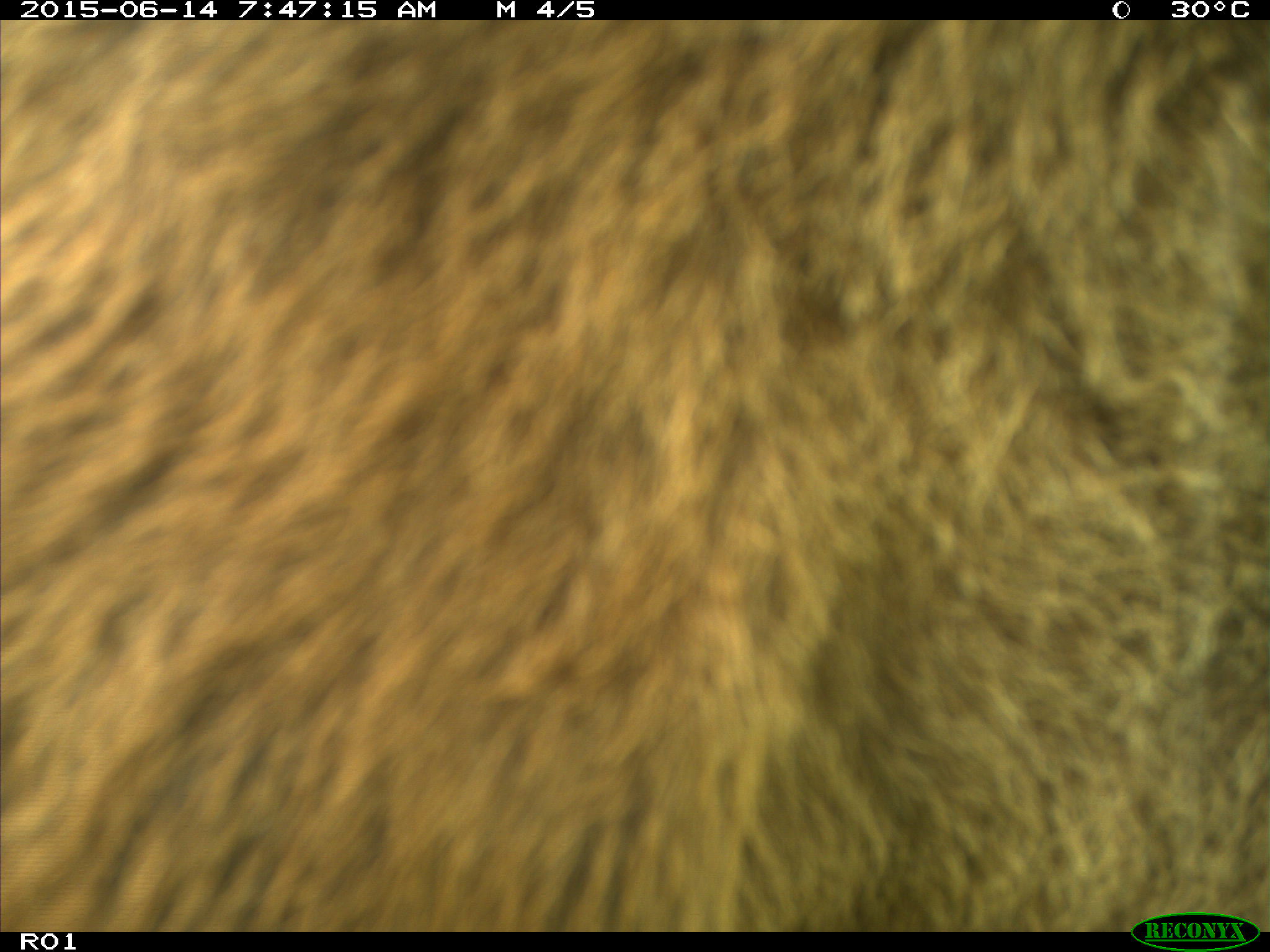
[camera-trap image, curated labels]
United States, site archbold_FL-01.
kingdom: Animalia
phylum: Chordata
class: Mammalia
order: Artiodactyla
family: Bovidae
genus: Bos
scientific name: Bos taurus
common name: domestic cow